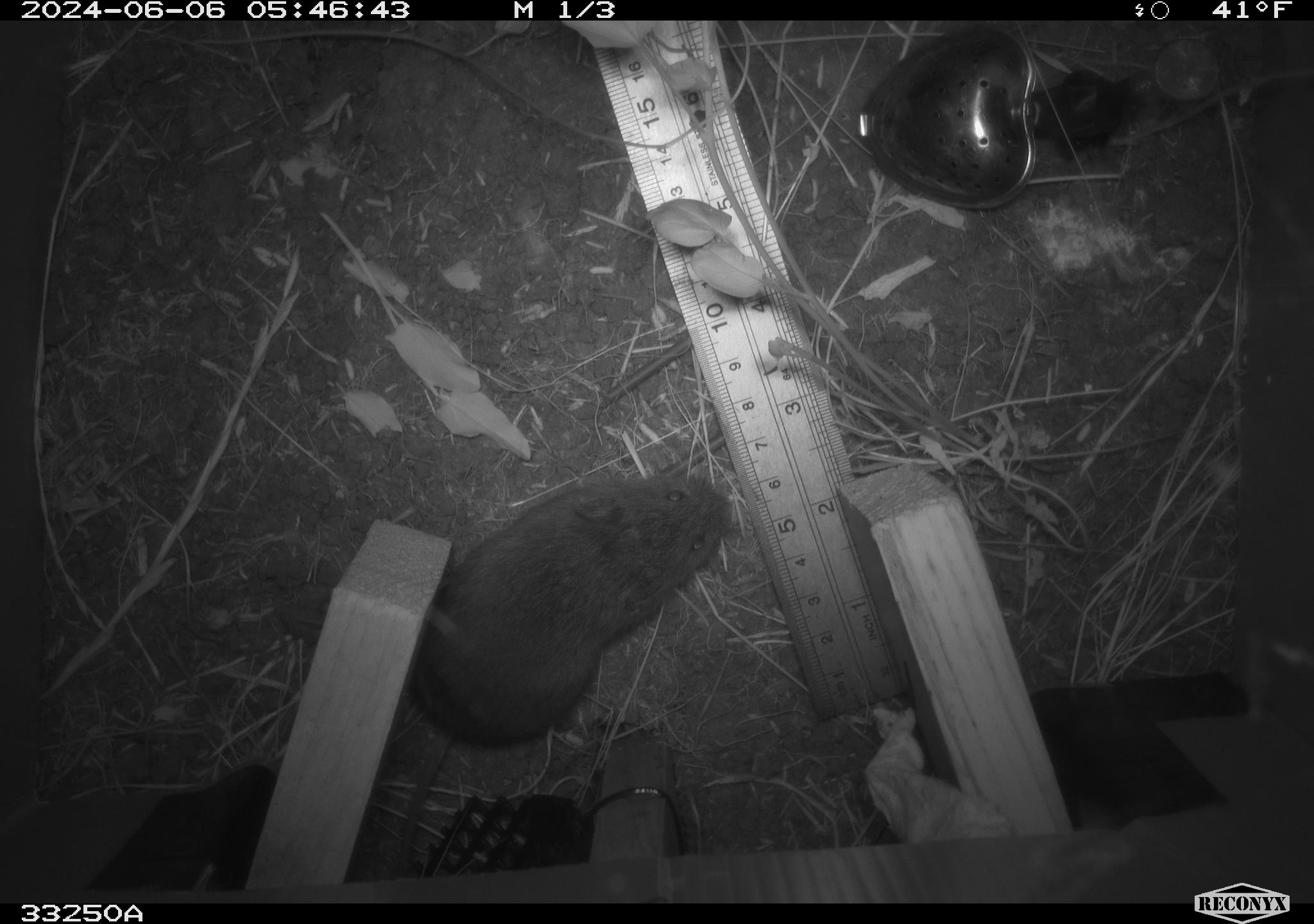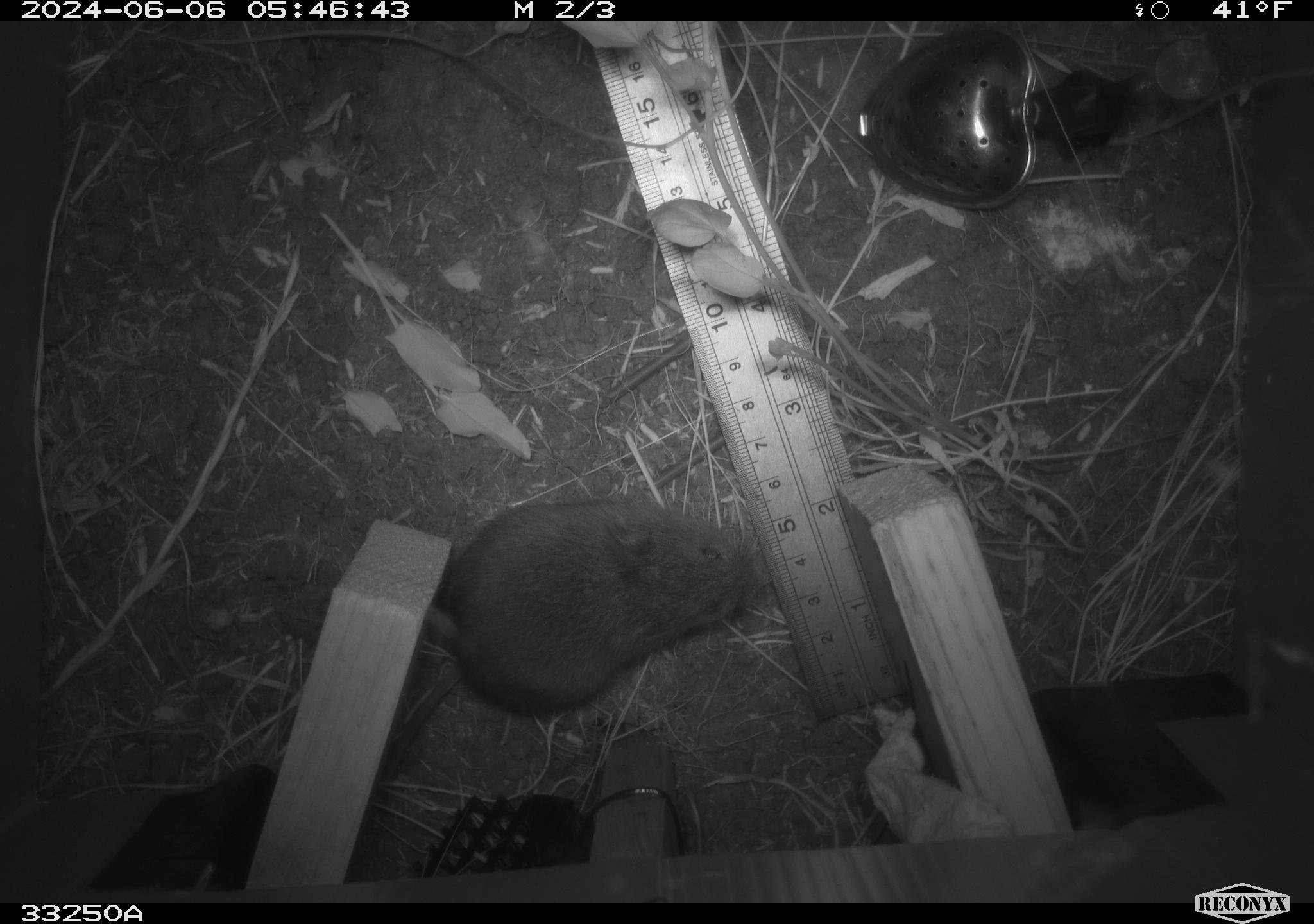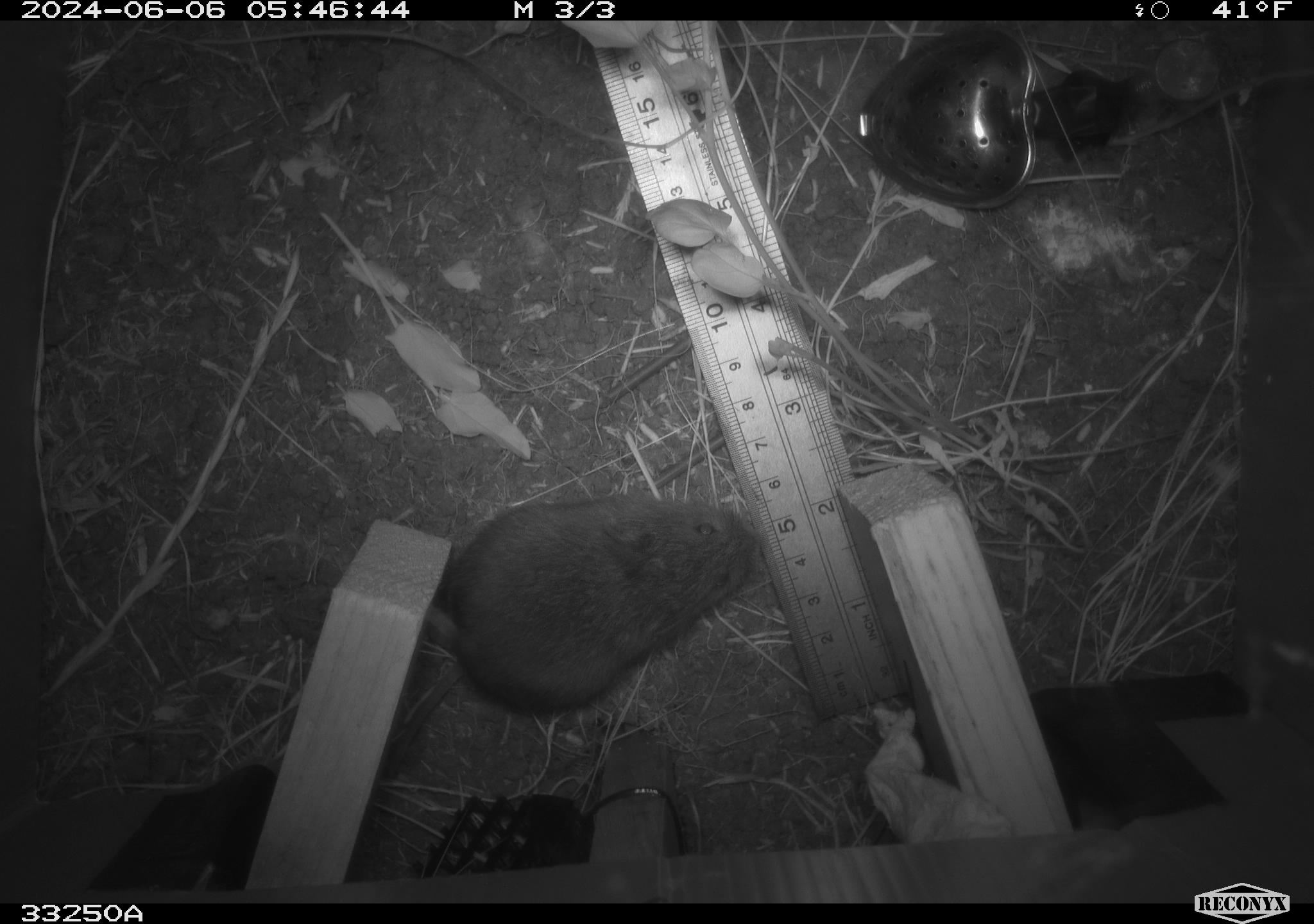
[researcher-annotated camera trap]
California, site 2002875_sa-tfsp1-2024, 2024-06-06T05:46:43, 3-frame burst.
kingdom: Animalia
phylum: Chordata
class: Mammalia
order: Rodentia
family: Cricetidae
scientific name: Arvicolinae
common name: voles, lemmings, and muskrats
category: arvicolinae subfamily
Arvicolinae subfamily (voles, lemmings, and muskrats) (Arvicolinae).